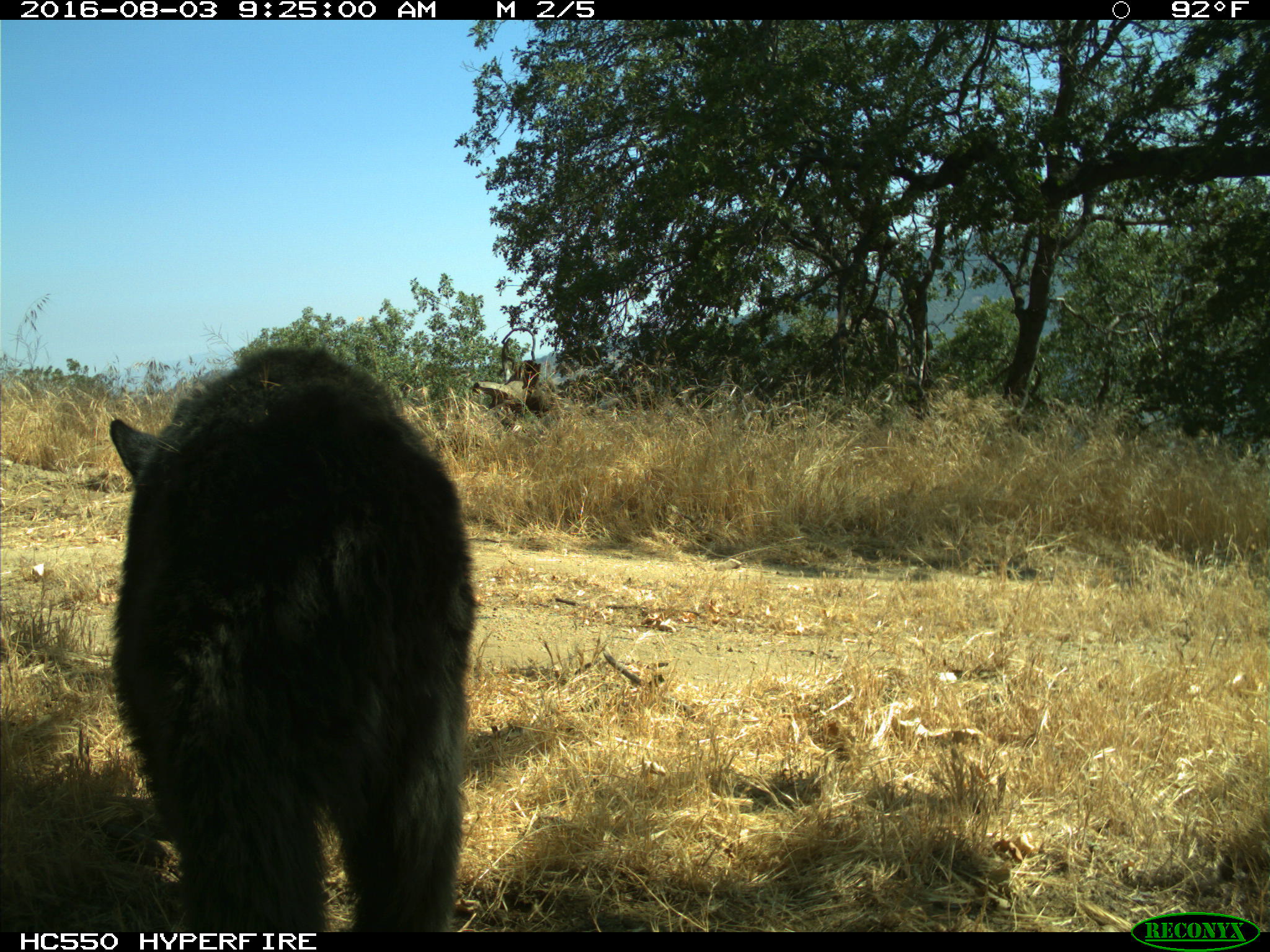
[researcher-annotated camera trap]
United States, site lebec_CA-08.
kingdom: Animalia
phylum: Chordata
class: Mammalia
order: Carnivora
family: Ursidae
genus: Ursus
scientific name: Ursus americanus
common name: american black bear